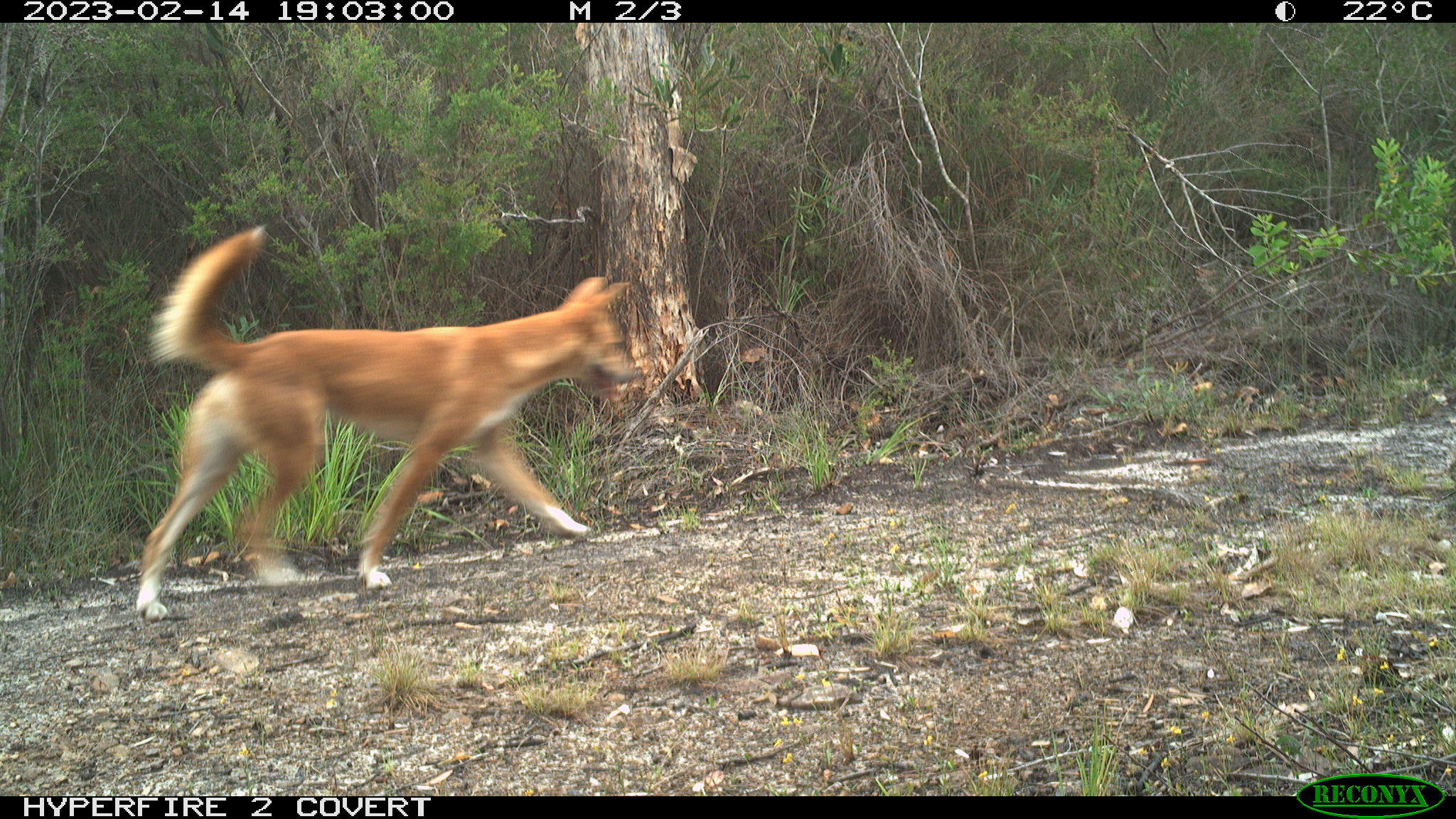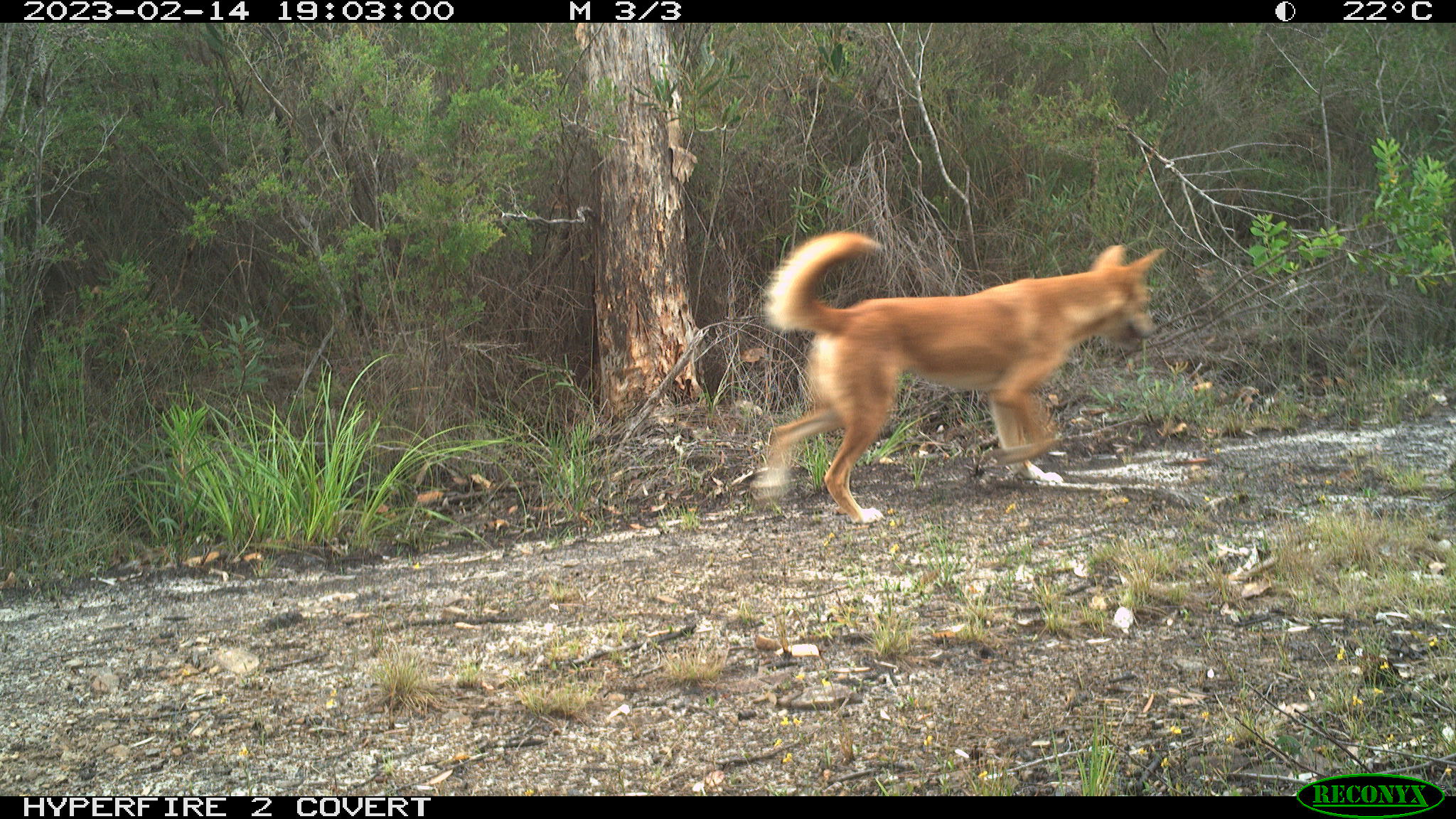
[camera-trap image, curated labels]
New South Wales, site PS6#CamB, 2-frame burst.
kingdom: Animalia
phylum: Chordata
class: Mammalia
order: Carnivora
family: Canidae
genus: Canis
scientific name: Canis familiaris dingo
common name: dingo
Dingo (Canis familiaris dingo).